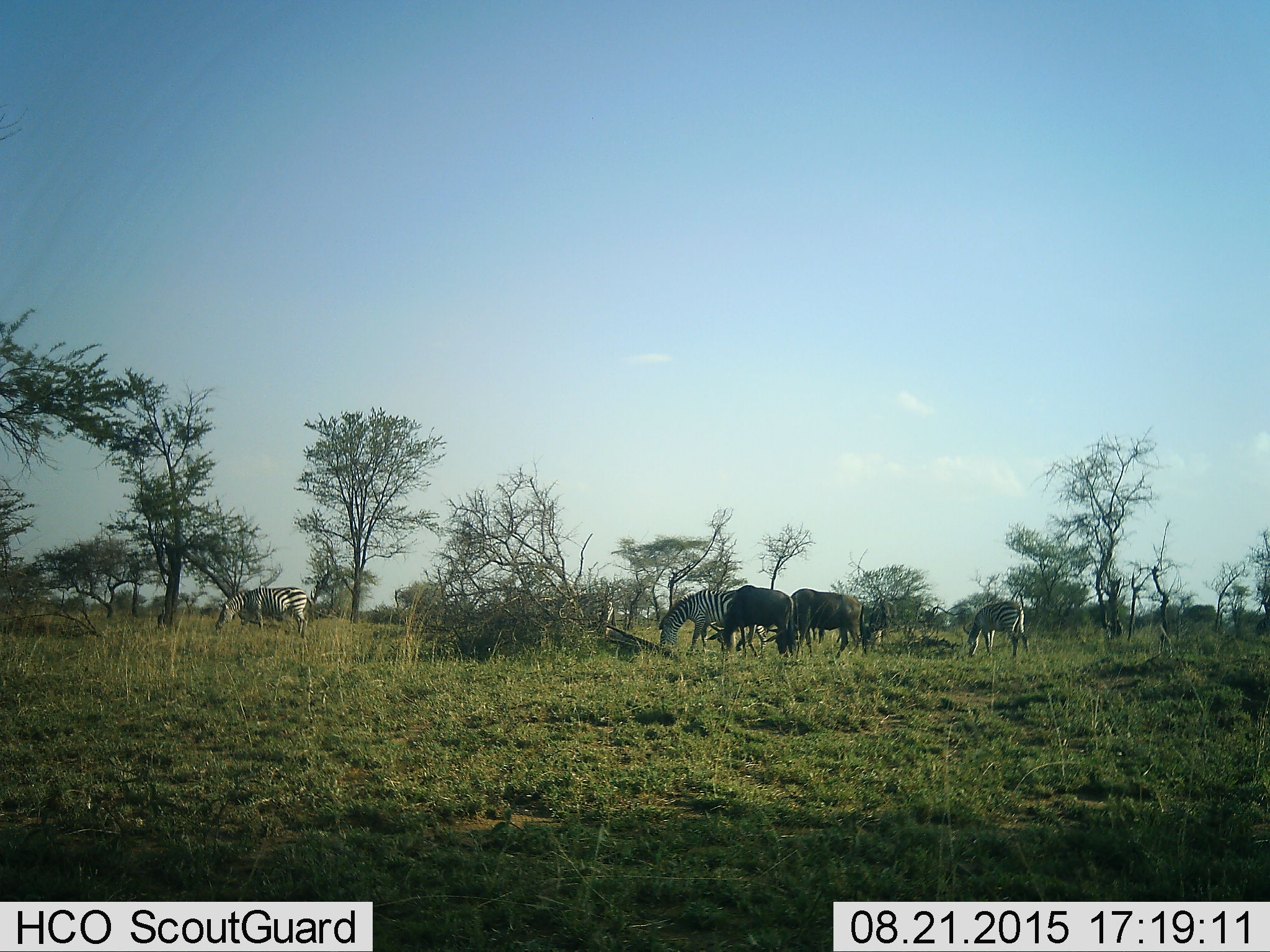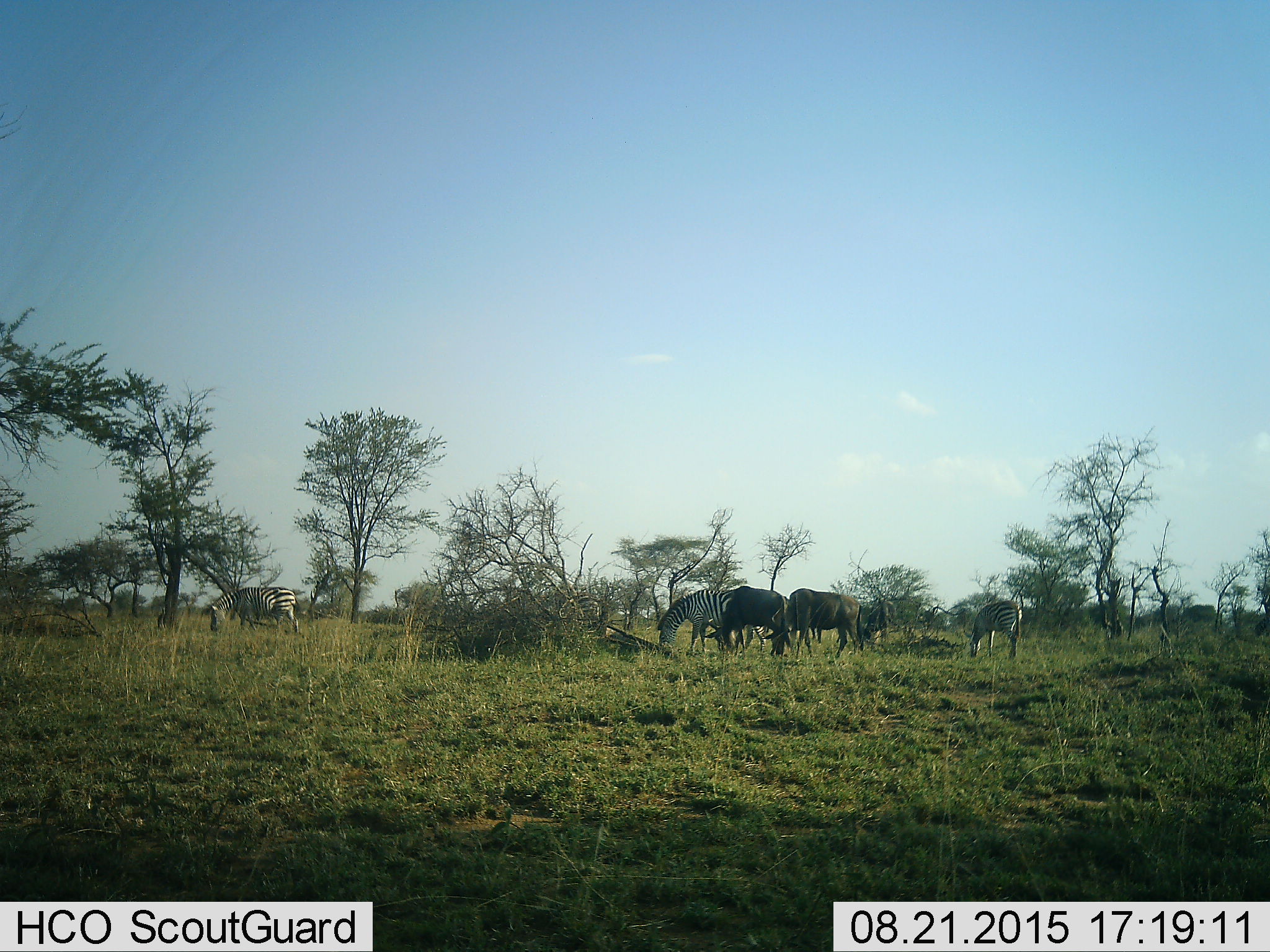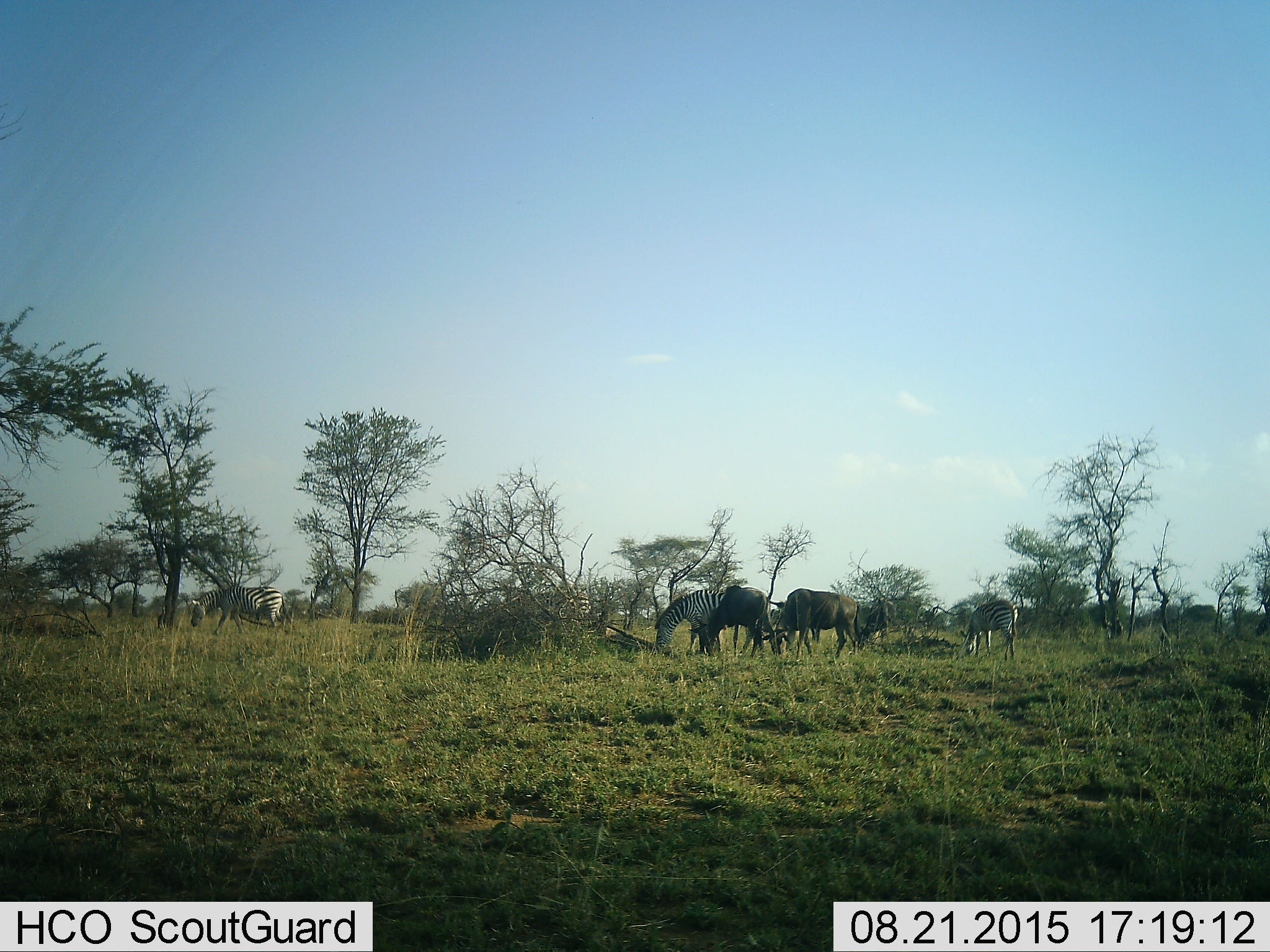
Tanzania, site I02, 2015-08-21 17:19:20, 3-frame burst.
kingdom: Animalia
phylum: Chordata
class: Mammalia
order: Artiodactyla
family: Bovidae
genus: Connochaetes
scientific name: Connochaetes taurinus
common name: blue wildebeest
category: wildebeest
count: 2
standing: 20%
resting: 0%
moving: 20%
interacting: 0%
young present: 0%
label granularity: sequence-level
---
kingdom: Animalia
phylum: Chordata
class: Mammalia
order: Perissodactyla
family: Equidae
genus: Equus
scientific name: Equus quagga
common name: plains zebra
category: zebra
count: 4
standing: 30%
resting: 0%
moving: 20%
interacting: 0%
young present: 0%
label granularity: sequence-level